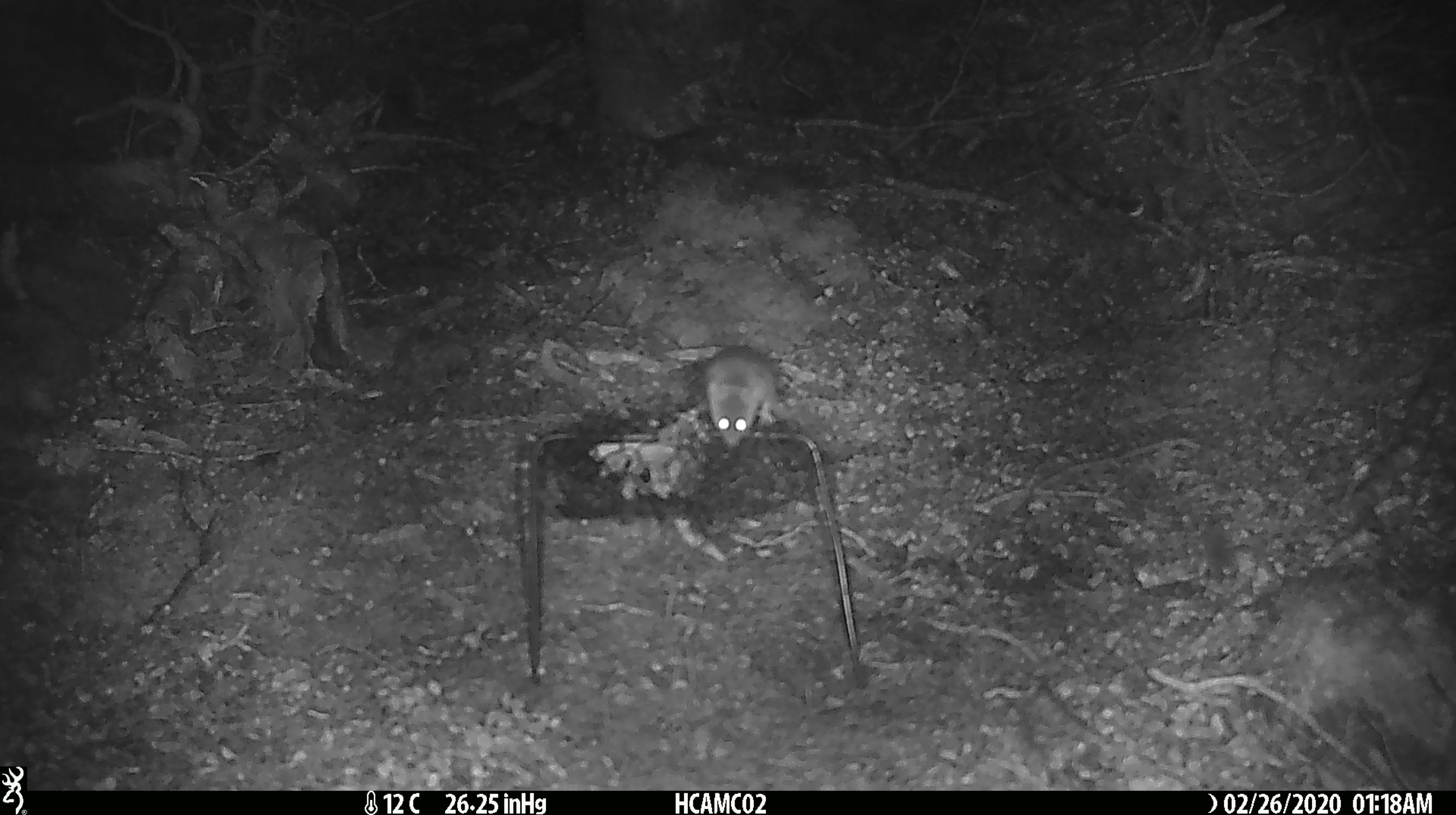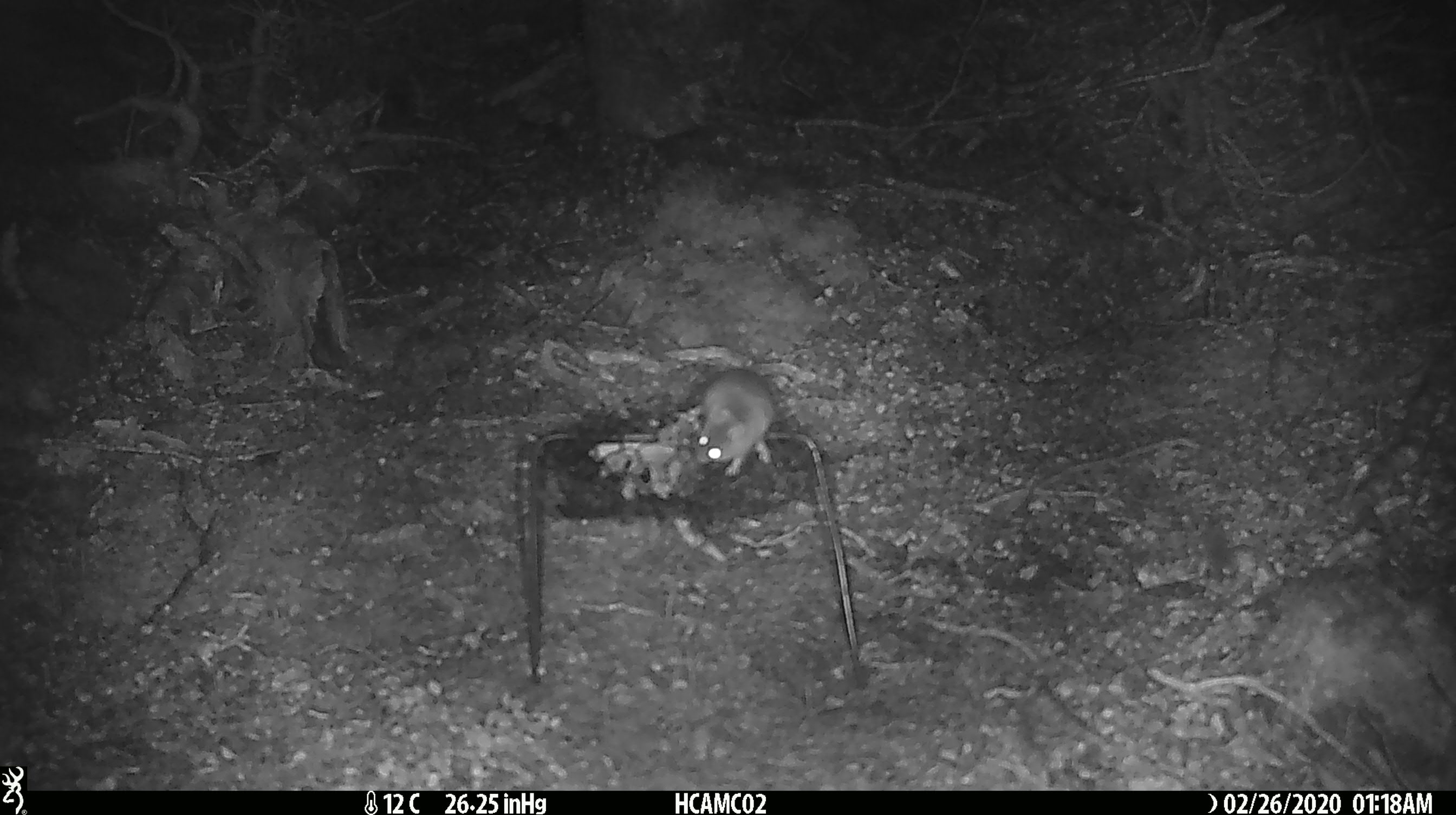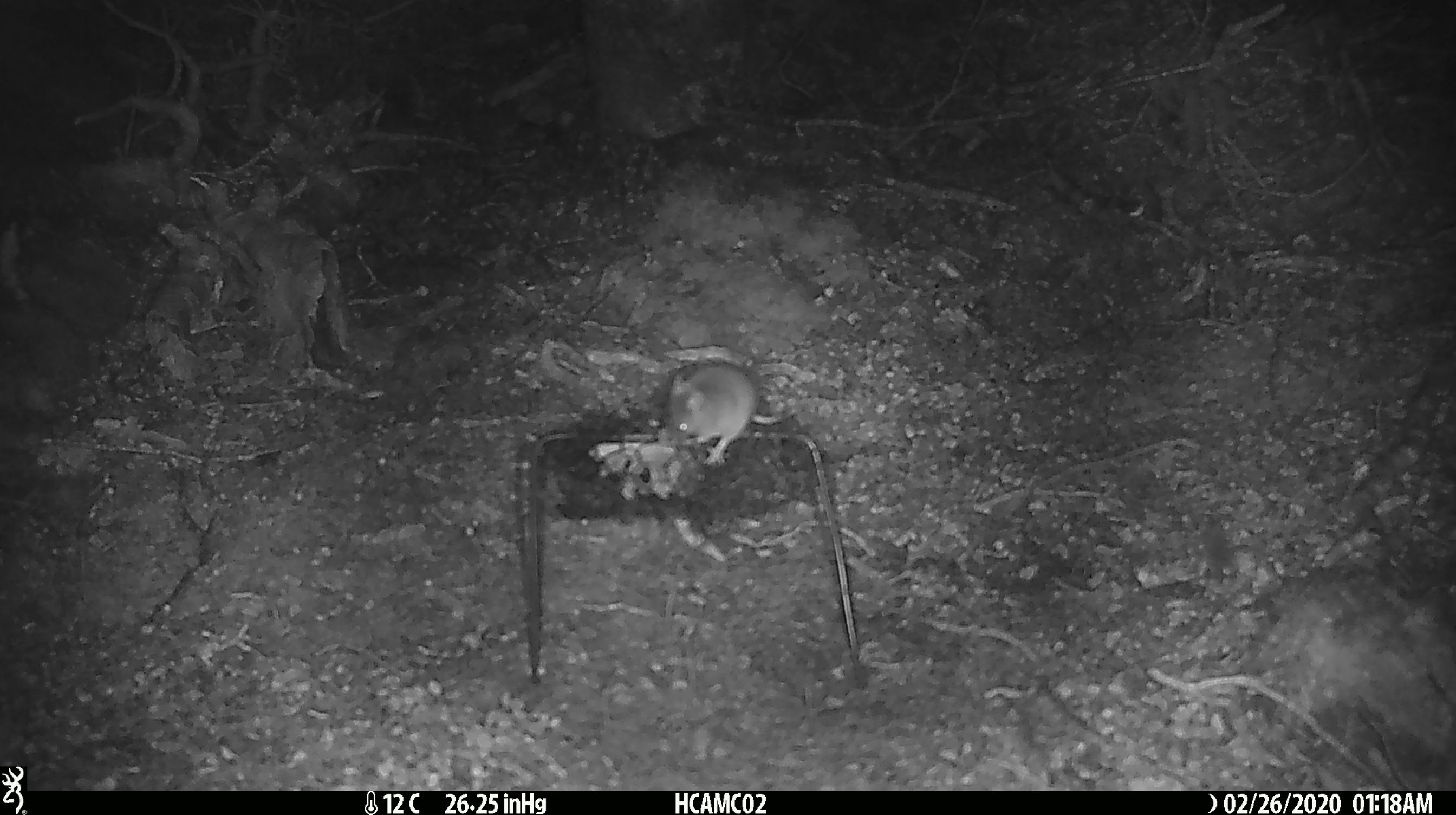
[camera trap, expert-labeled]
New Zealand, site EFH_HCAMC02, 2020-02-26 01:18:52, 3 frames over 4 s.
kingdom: Animalia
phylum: Chordata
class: Mammalia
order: Rodentia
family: Muridae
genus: Mus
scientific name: Mus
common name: mouse